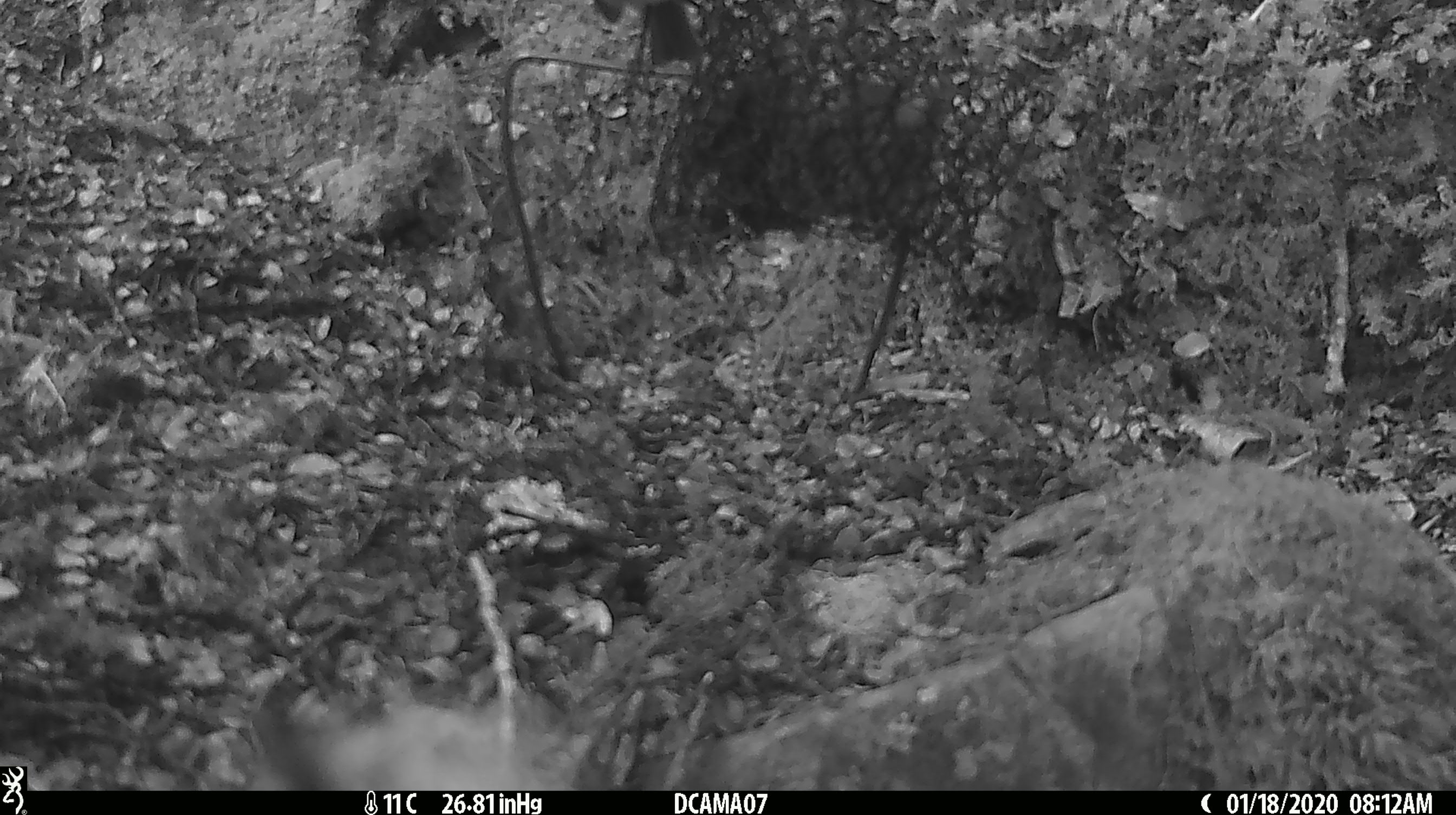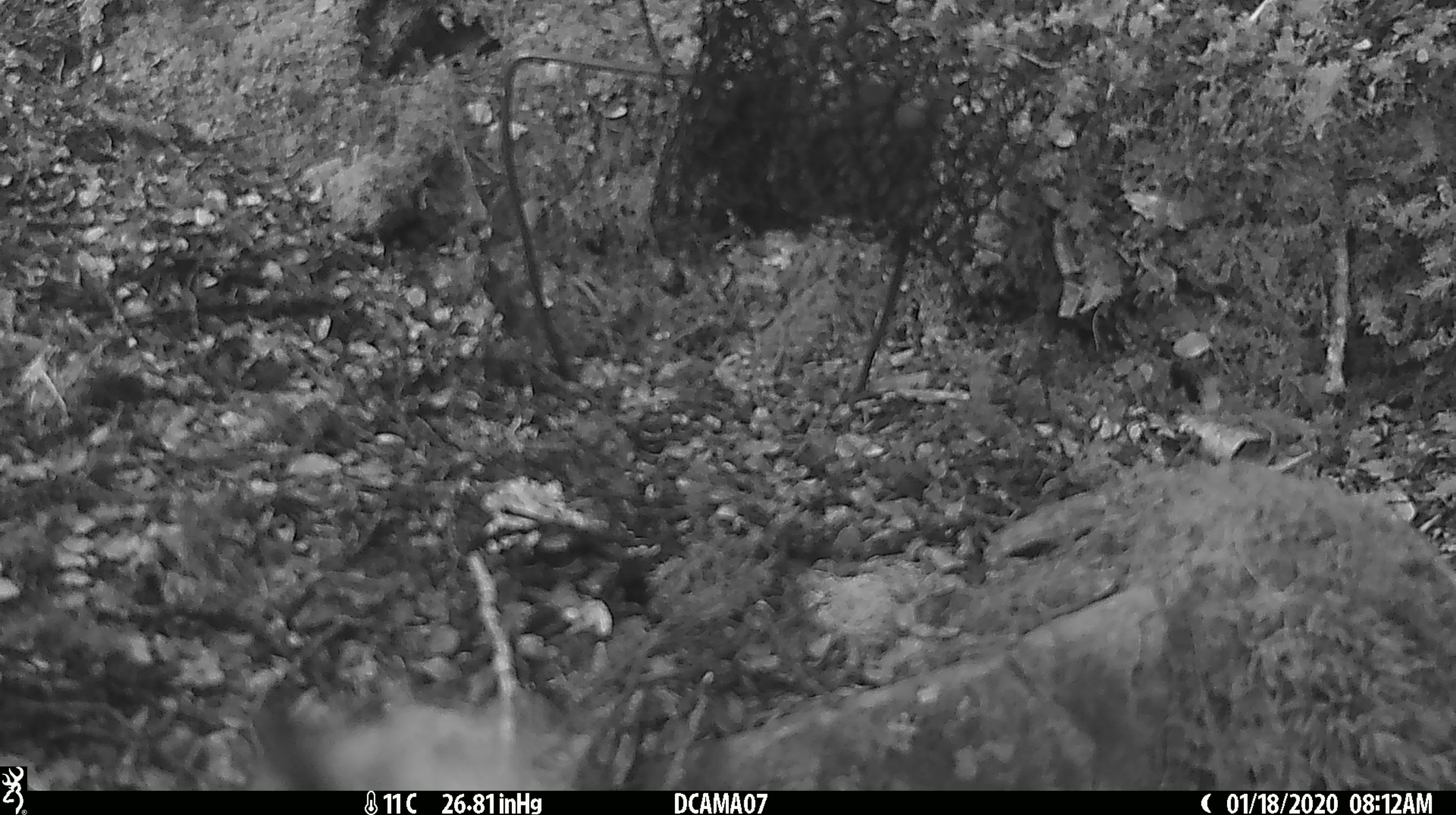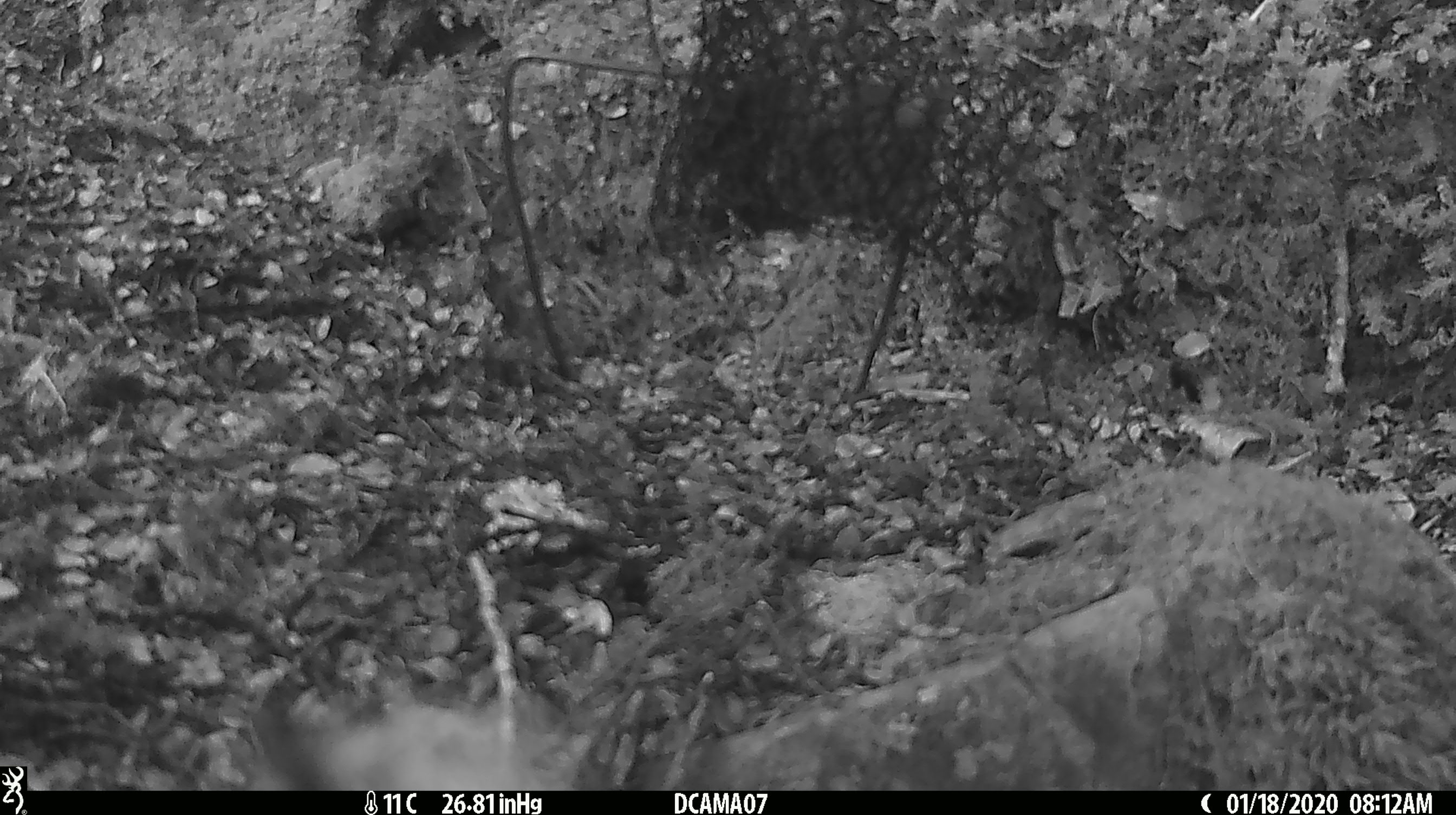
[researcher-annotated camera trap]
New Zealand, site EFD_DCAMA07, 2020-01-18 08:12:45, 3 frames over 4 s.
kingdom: Animalia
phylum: Chordata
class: Aves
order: Passeriformes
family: Petroicidae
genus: Petroica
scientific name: Petroica australis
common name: new zealand robin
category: robin